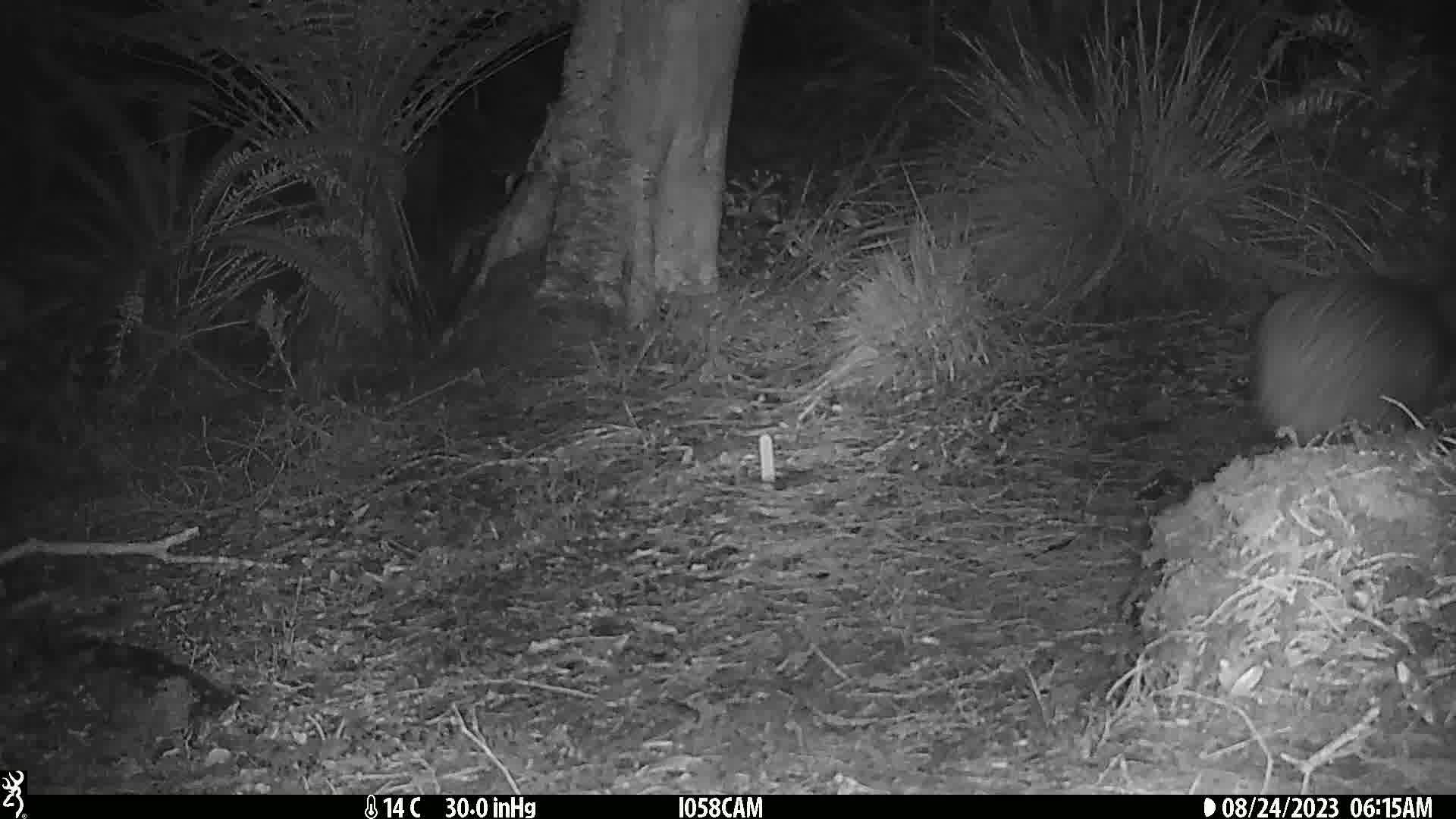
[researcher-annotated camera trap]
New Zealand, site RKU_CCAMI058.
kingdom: Animalia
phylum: Chordata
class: Aves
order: Apterygiformes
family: Apterygidae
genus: Apteryx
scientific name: Apteryx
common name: kiwi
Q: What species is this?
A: Kiwi (Apteryx).